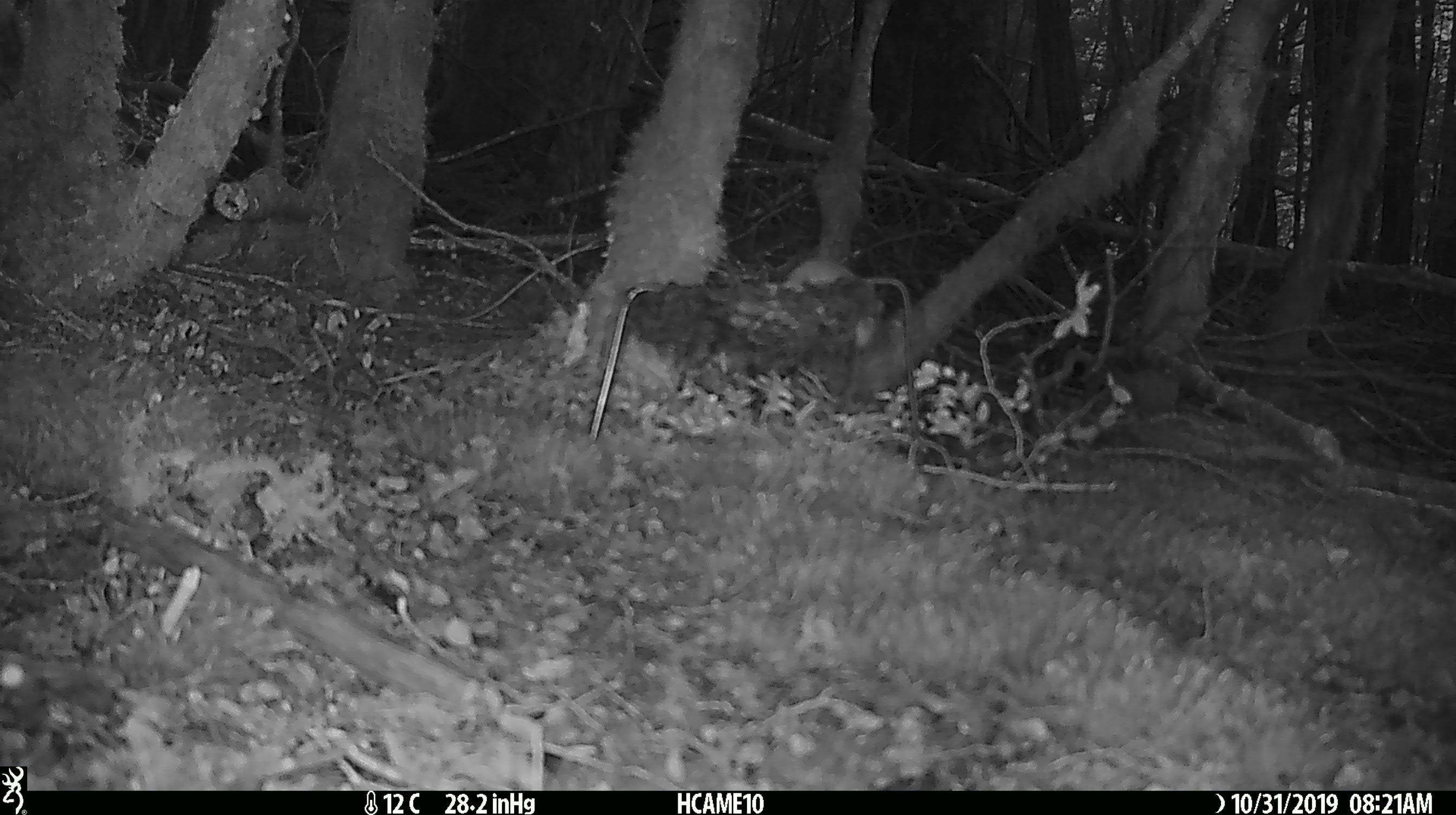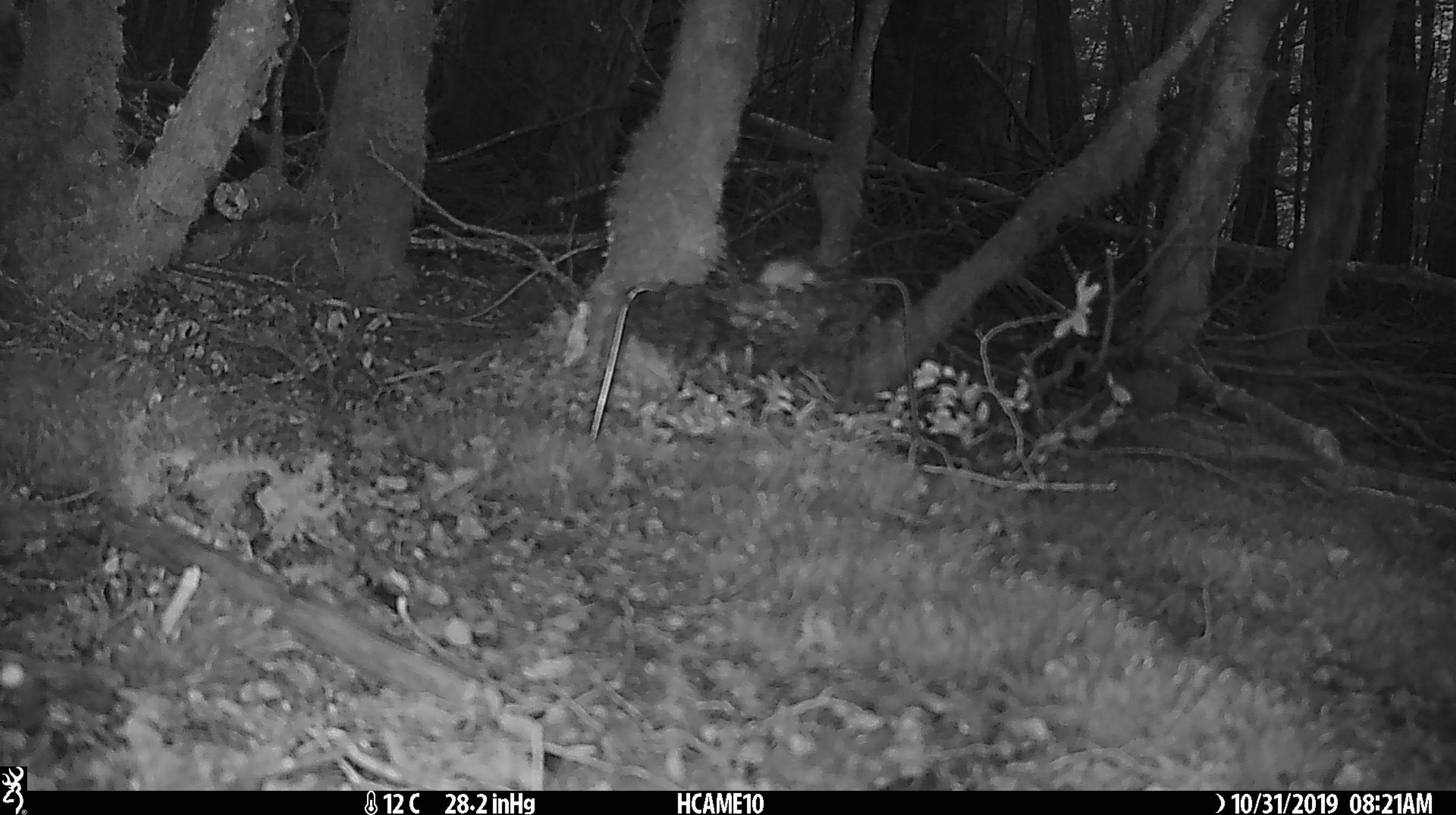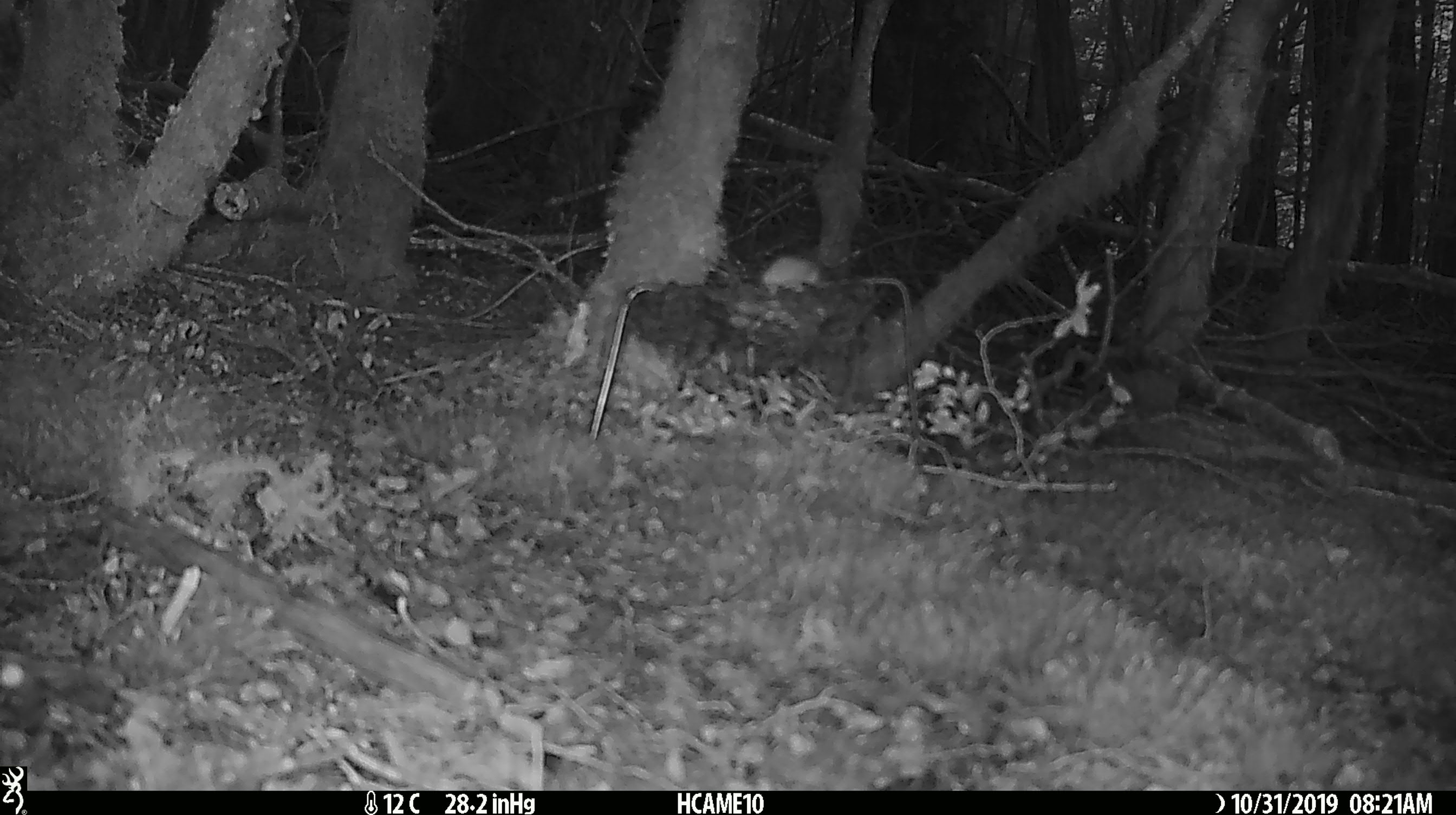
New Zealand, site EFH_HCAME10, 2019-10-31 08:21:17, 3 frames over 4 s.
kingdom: Animalia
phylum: Chordata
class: Mammalia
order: Rodentia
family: Muridae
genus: Mus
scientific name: Mus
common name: mouse